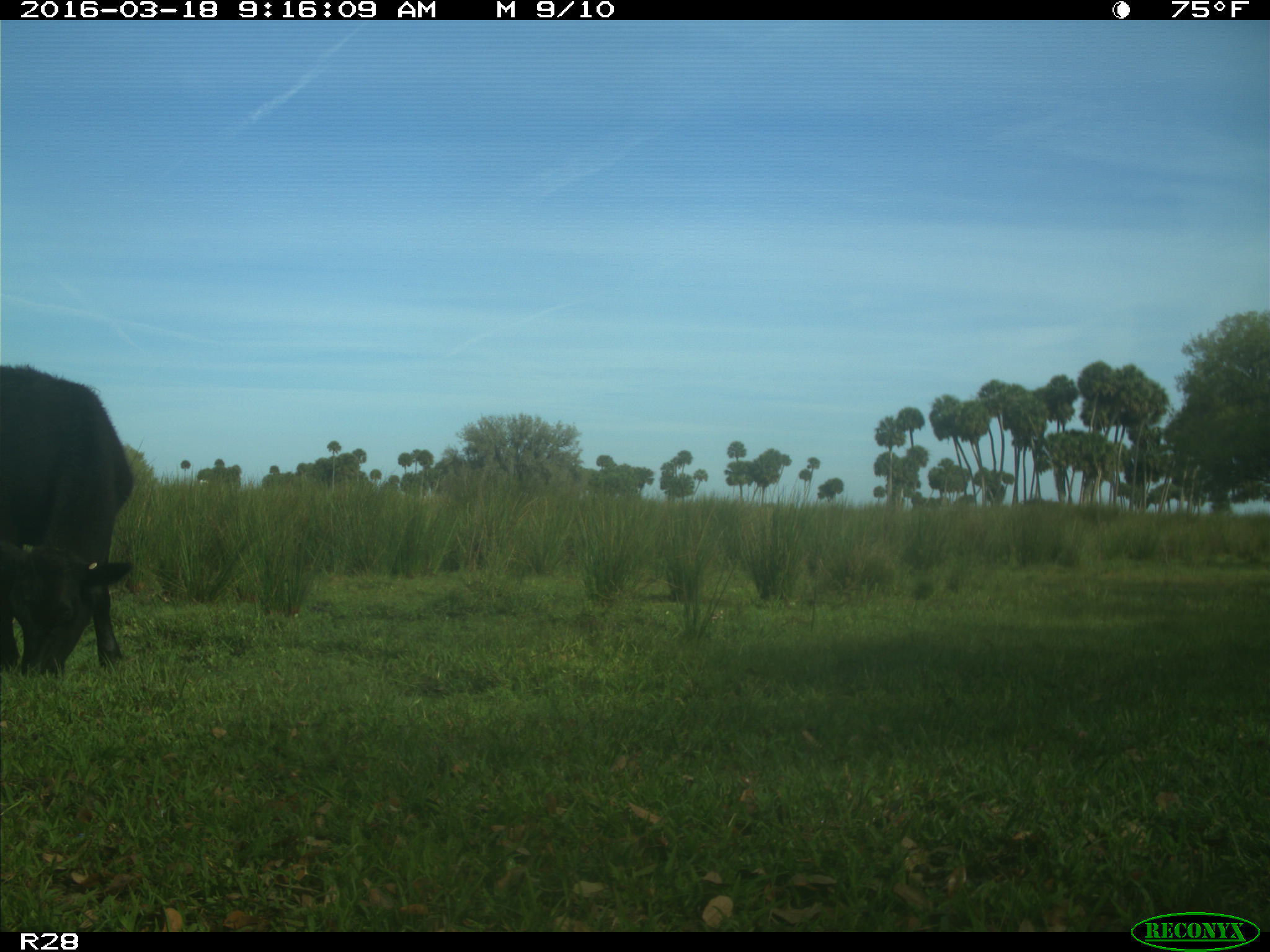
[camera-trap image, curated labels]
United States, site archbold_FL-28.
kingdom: Animalia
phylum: Chordata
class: Mammalia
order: Artiodactyla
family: Bovidae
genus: Bos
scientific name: Bos taurus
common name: domestic cow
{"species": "Bos taurus (domestic cow)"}